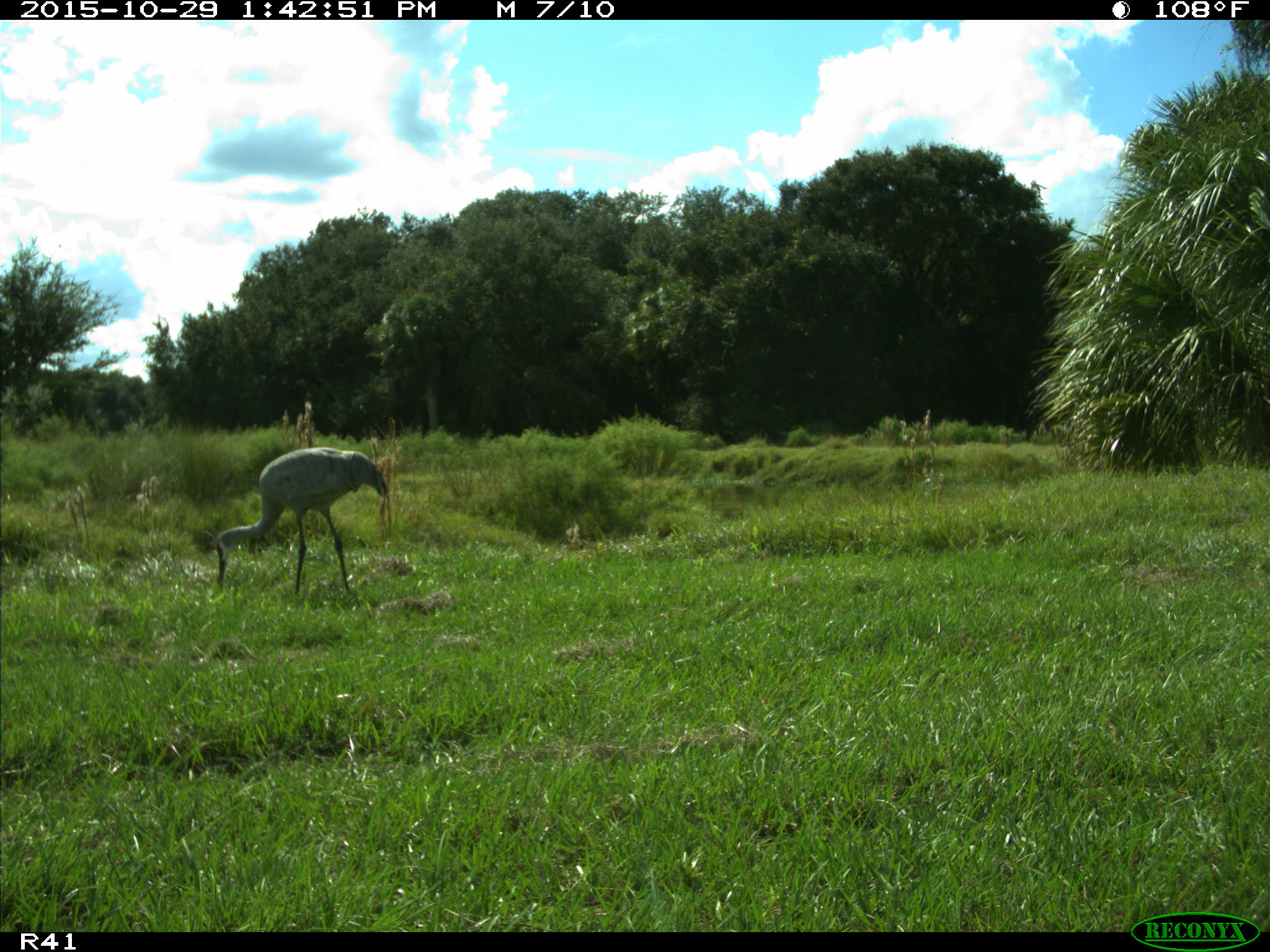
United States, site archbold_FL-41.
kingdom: Animalia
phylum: Chordata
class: Aves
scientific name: Aves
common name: birds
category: unidentified bird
Unidentified bird (birds) (Aves).